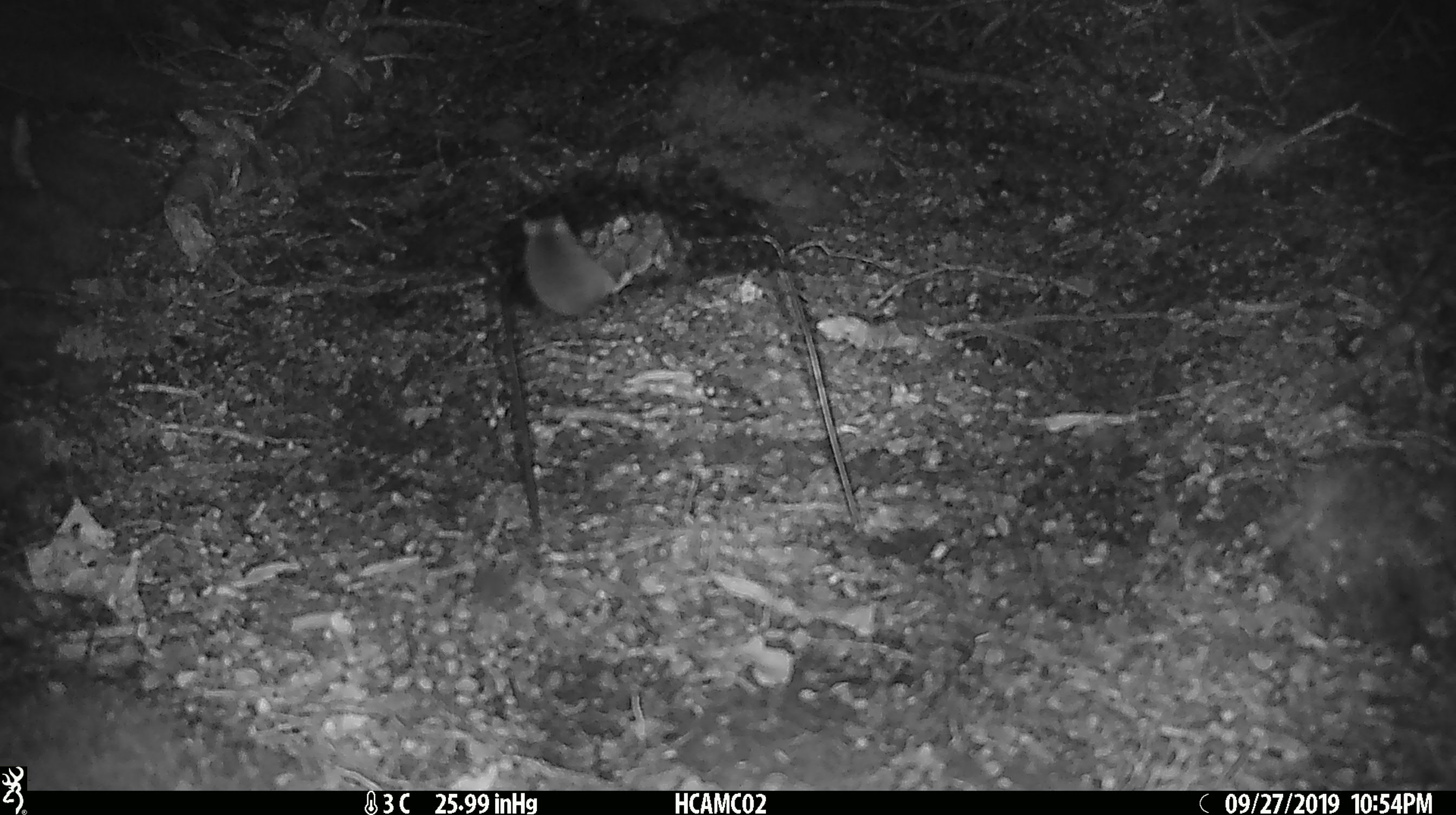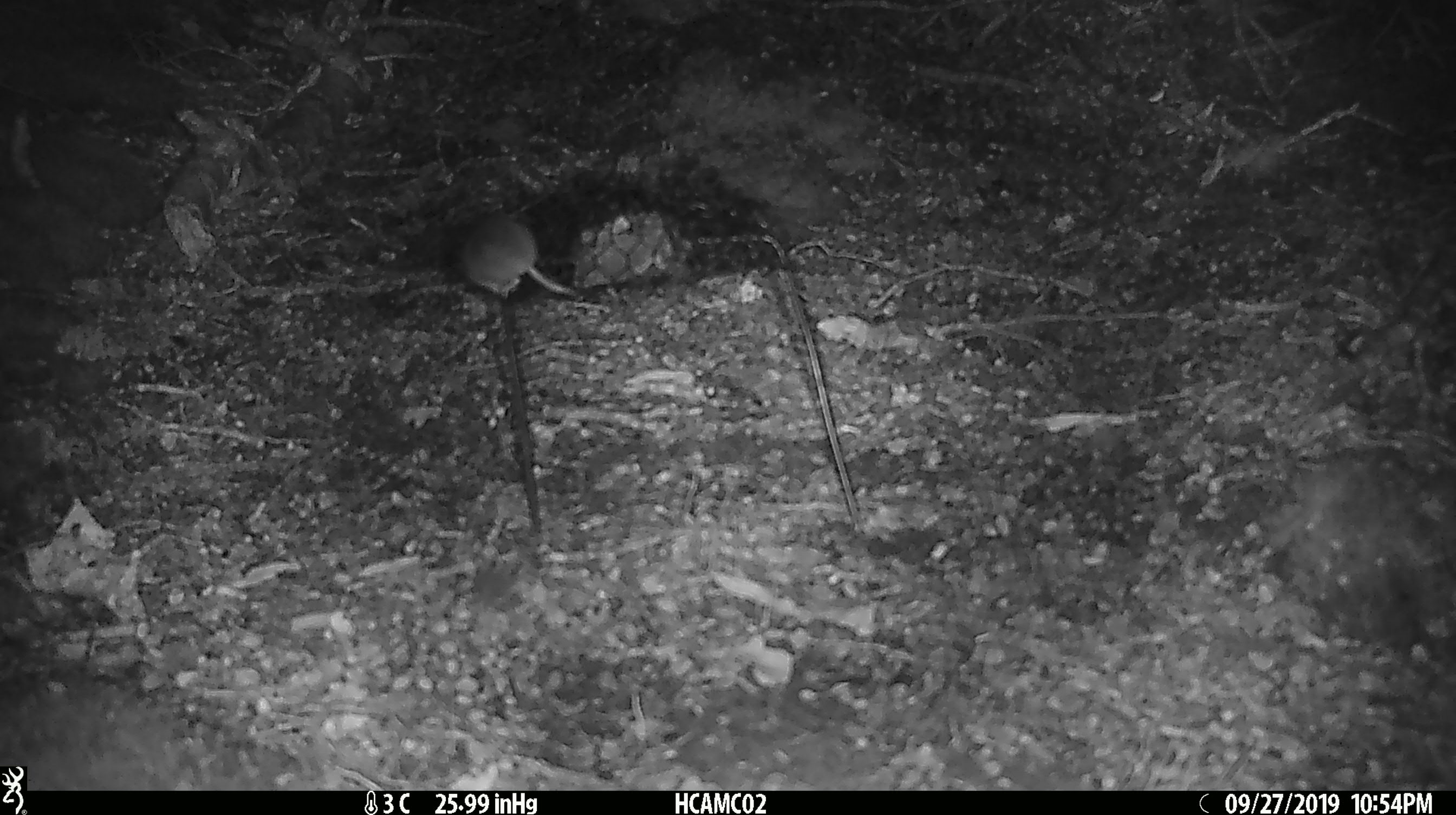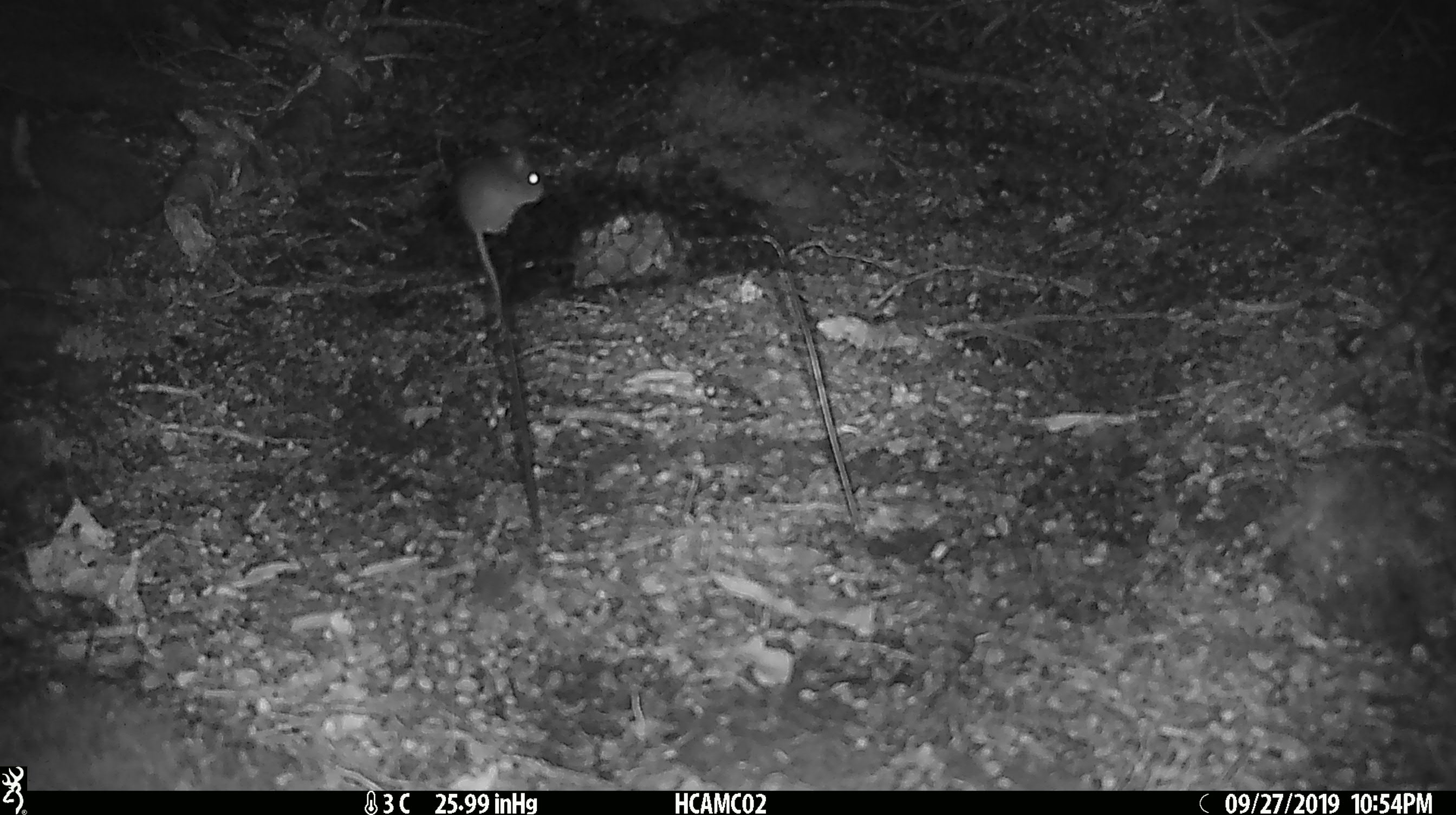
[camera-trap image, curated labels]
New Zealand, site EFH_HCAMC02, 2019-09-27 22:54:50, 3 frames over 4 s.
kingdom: Animalia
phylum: Chordata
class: Mammalia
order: Rodentia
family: Muridae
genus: Mus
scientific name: Mus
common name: mouse